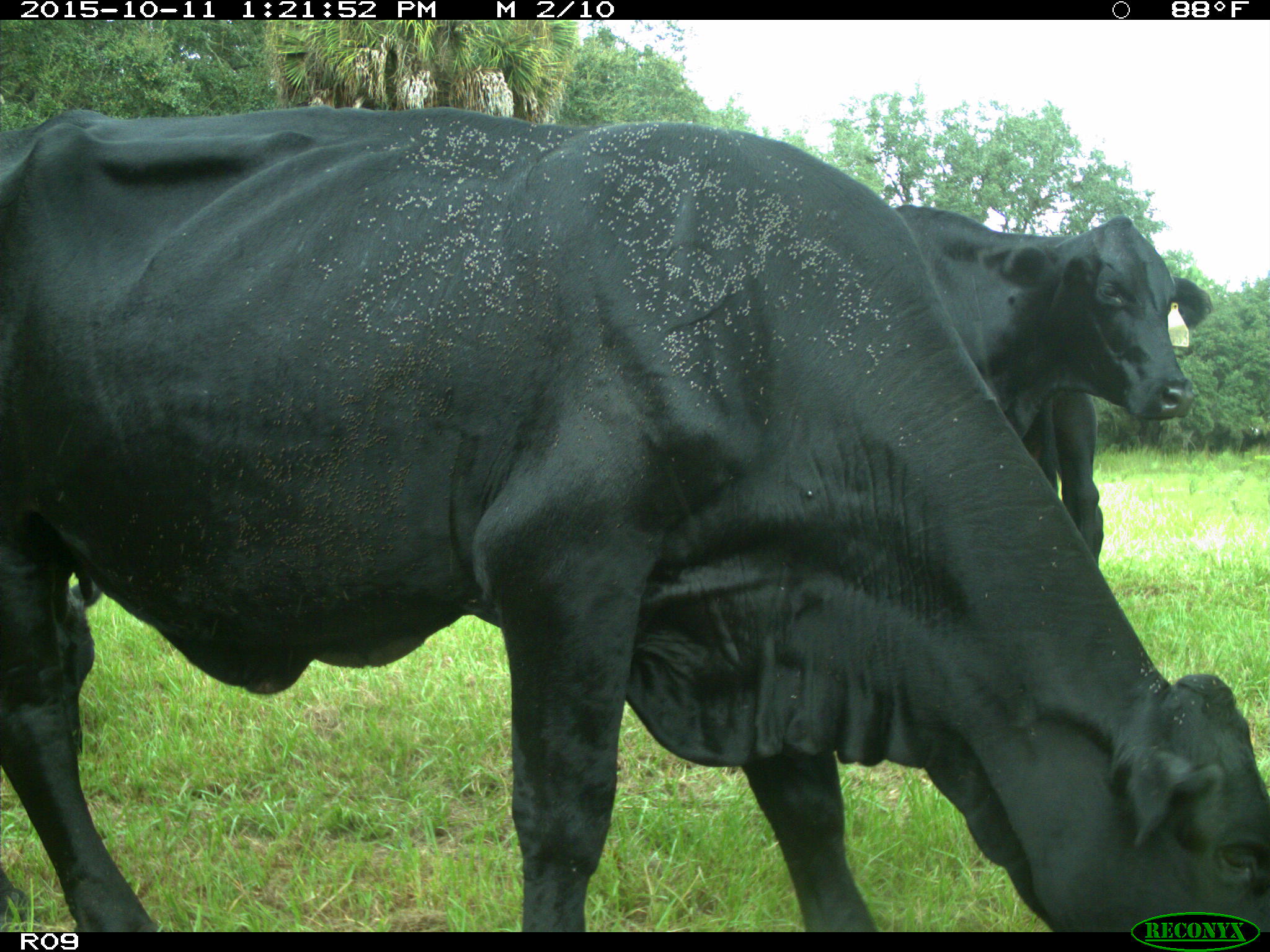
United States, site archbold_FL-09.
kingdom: Animalia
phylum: Chordata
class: Mammalia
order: Artiodactyla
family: Bovidae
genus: Bos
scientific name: Bos taurus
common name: domestic cow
Bos taurus (domestic cow).